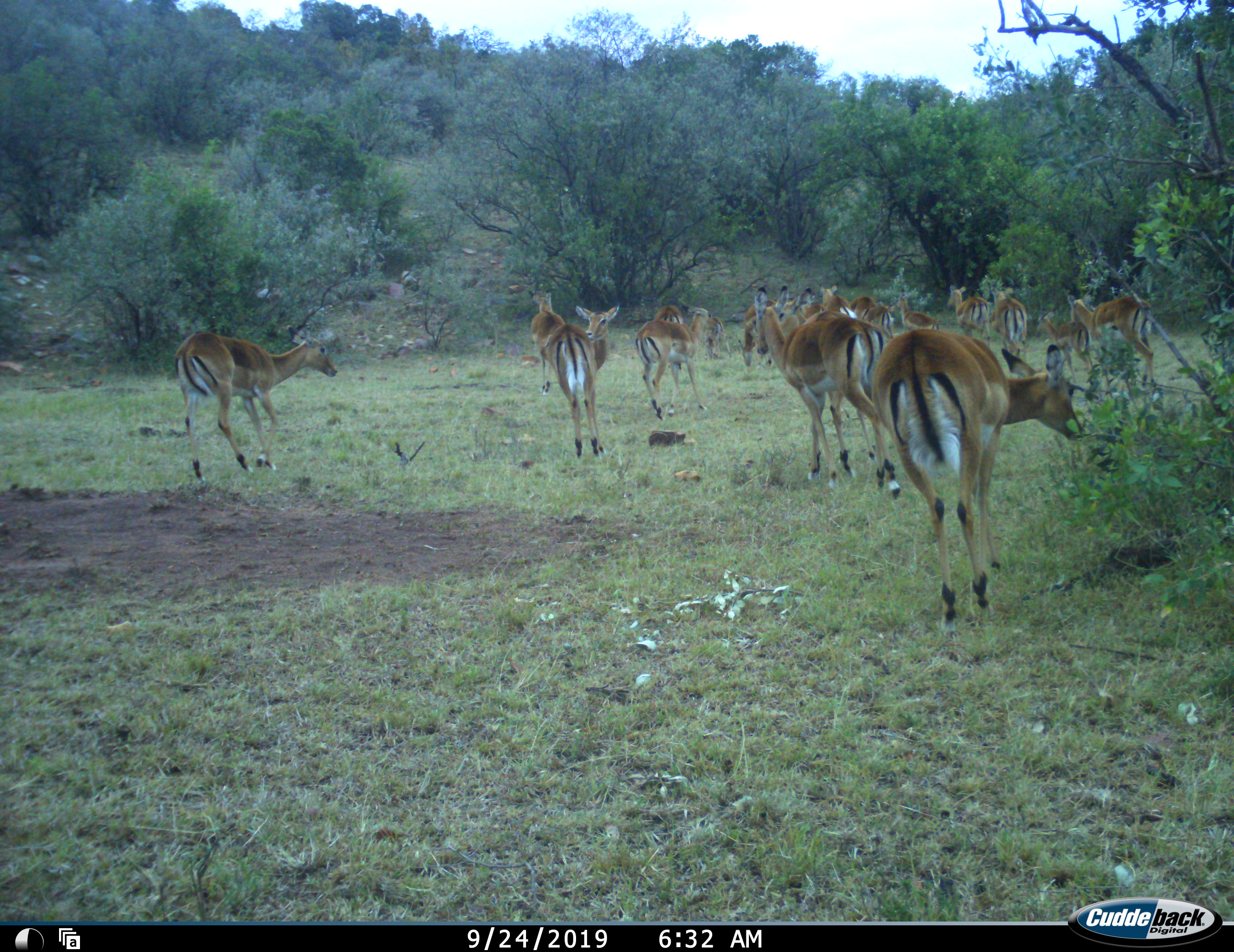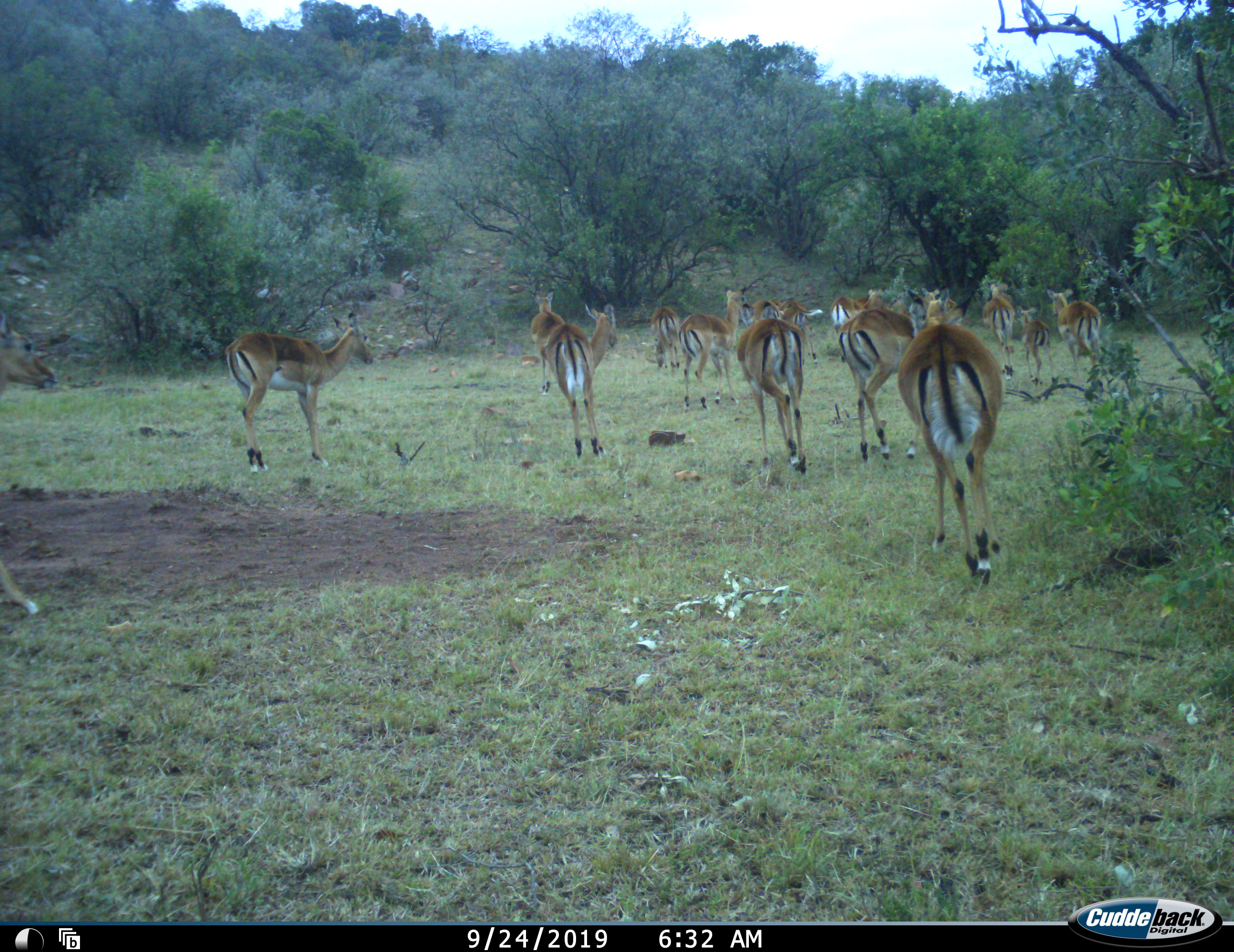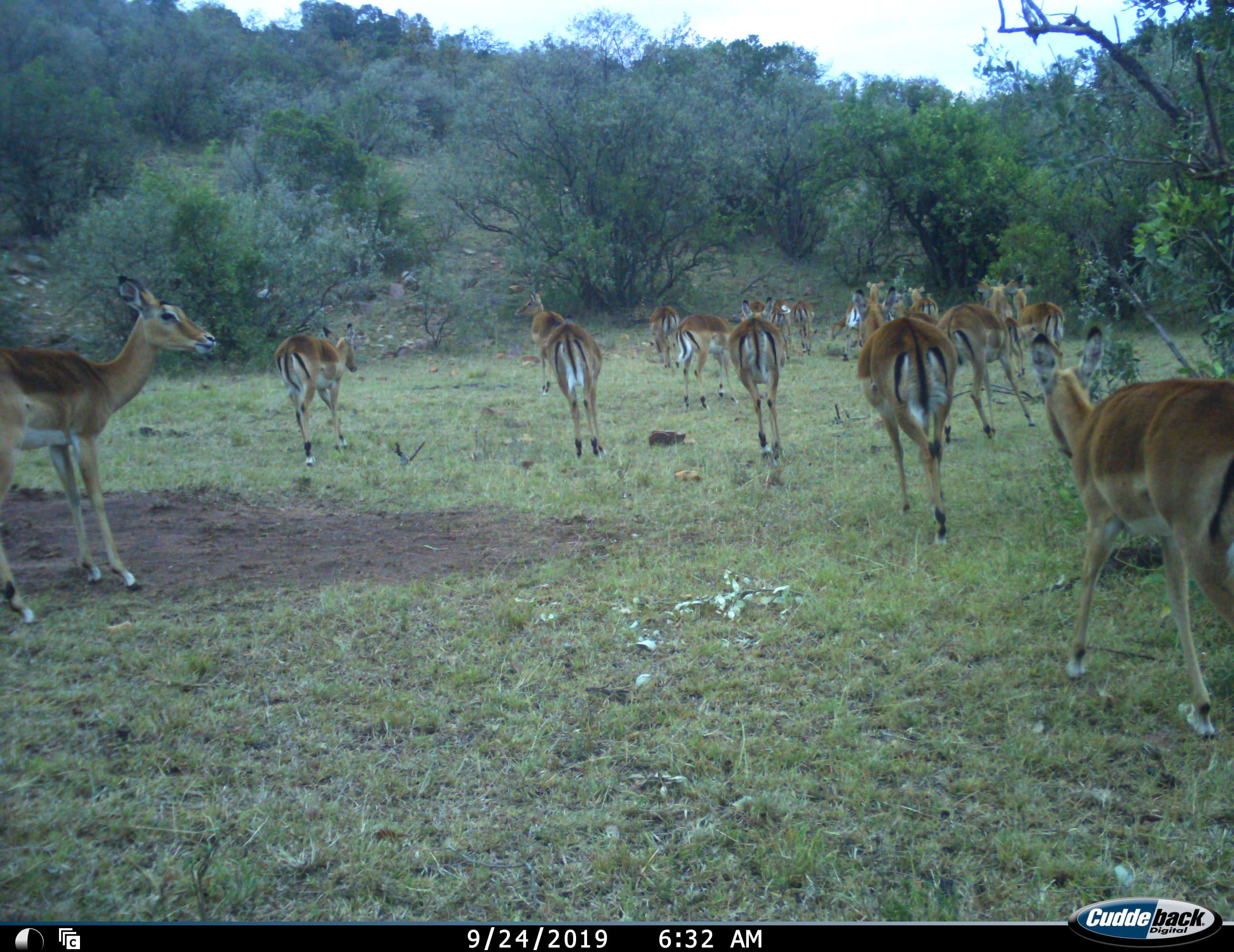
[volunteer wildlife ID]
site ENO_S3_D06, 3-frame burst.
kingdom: Animalia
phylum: Chordata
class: Mammalia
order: Artiodactyla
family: Bovidae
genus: Aepyceros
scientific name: Aepyceros melampus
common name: impala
Impala (Aepyceros melampus), count 11-50. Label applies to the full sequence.